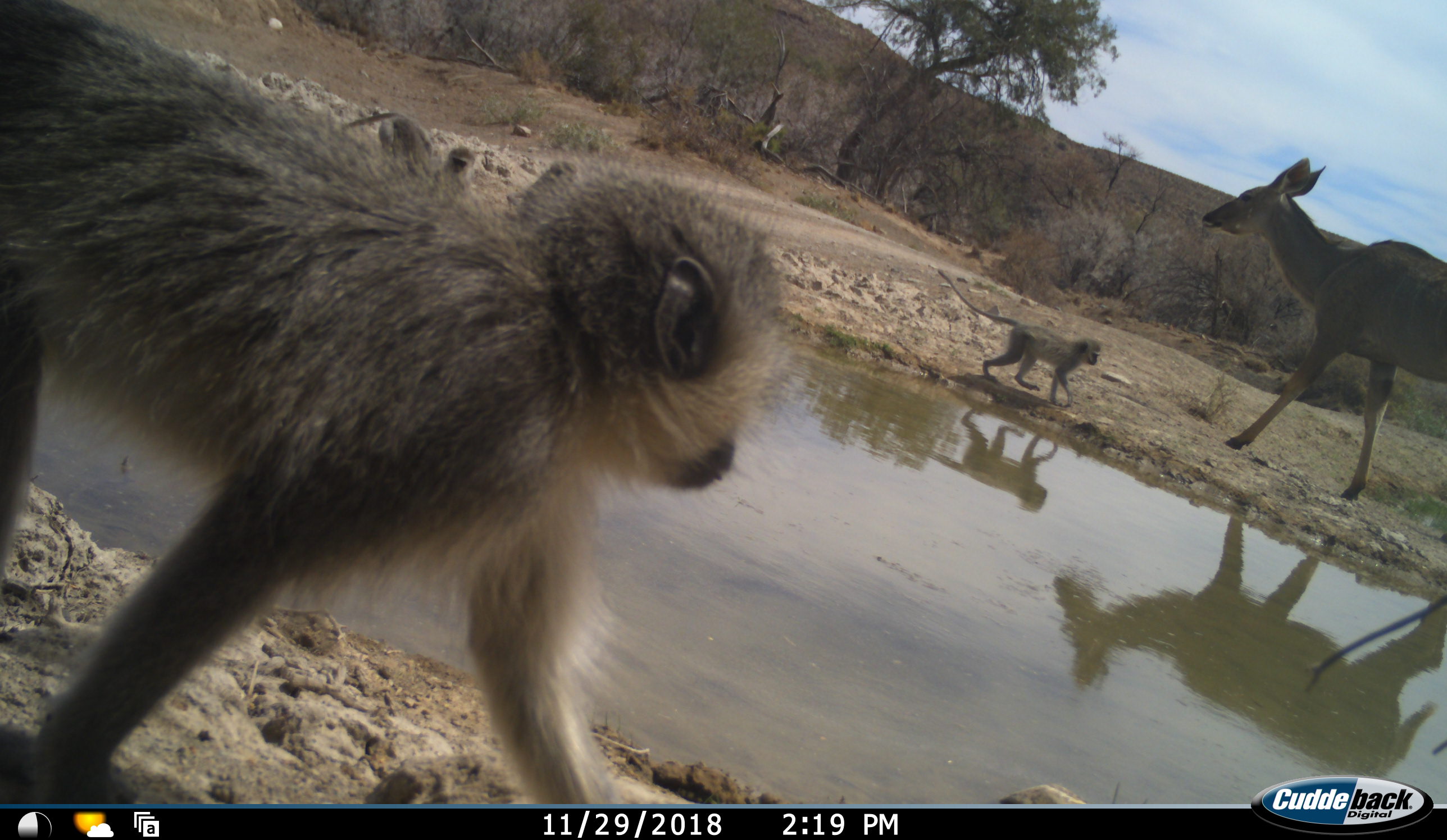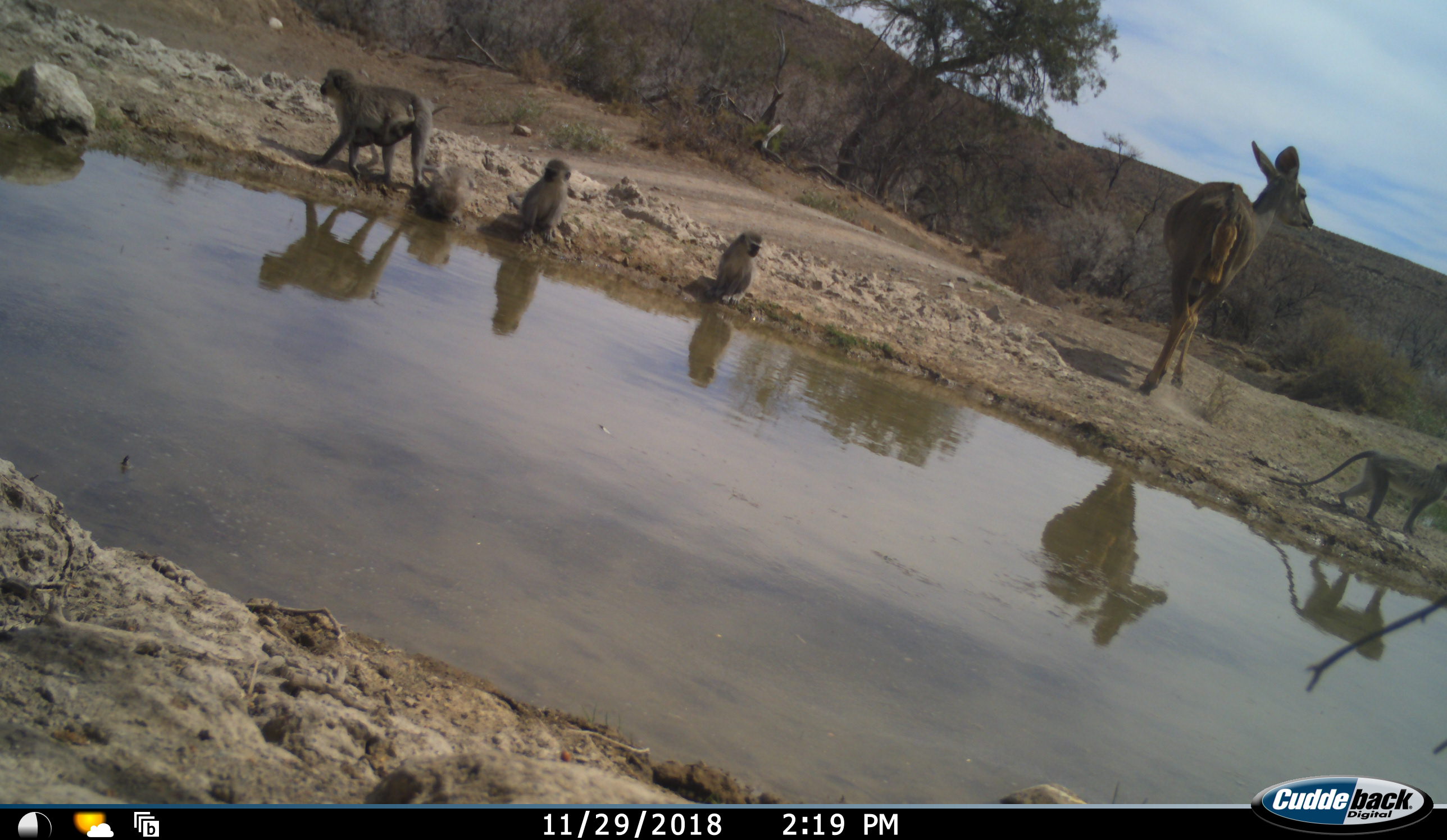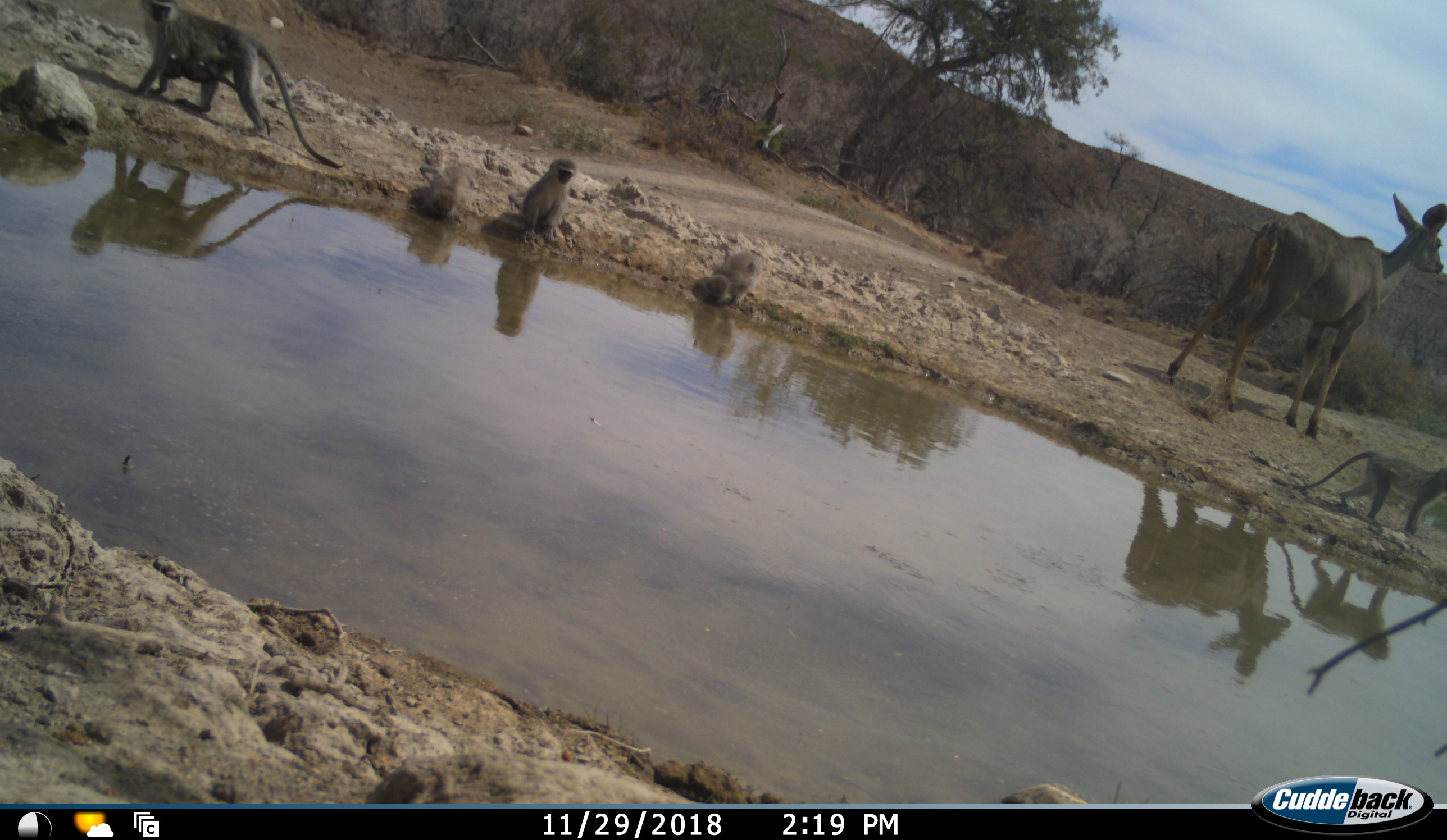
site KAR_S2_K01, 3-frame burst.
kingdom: Animalia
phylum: Chordata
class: Mammalia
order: Artiodactyla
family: Bovidae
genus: Tragelaphus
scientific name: Tragelaphus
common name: kudu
Kudu (Tragelaphus), count 1. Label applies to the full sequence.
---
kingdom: Animalia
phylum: Chordata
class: Mammalia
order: Primates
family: Cercopithecidae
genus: Chlorocebus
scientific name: Chlorocebus pygerythrus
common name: vervet monkey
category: monkeyvervet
Monkeyvervet (vervet monkey) (Chlorocebus pygerythrus), count 7. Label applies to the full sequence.